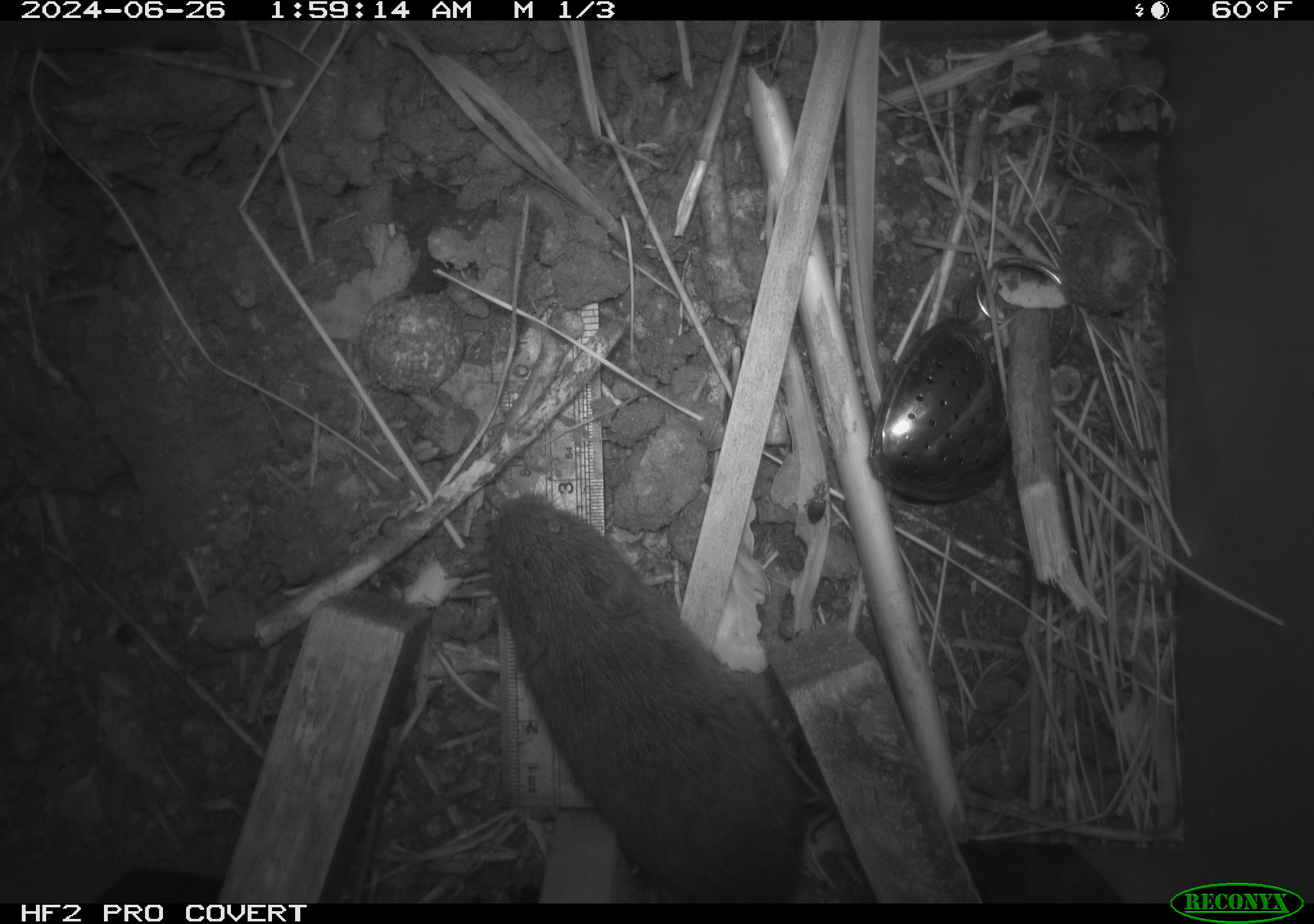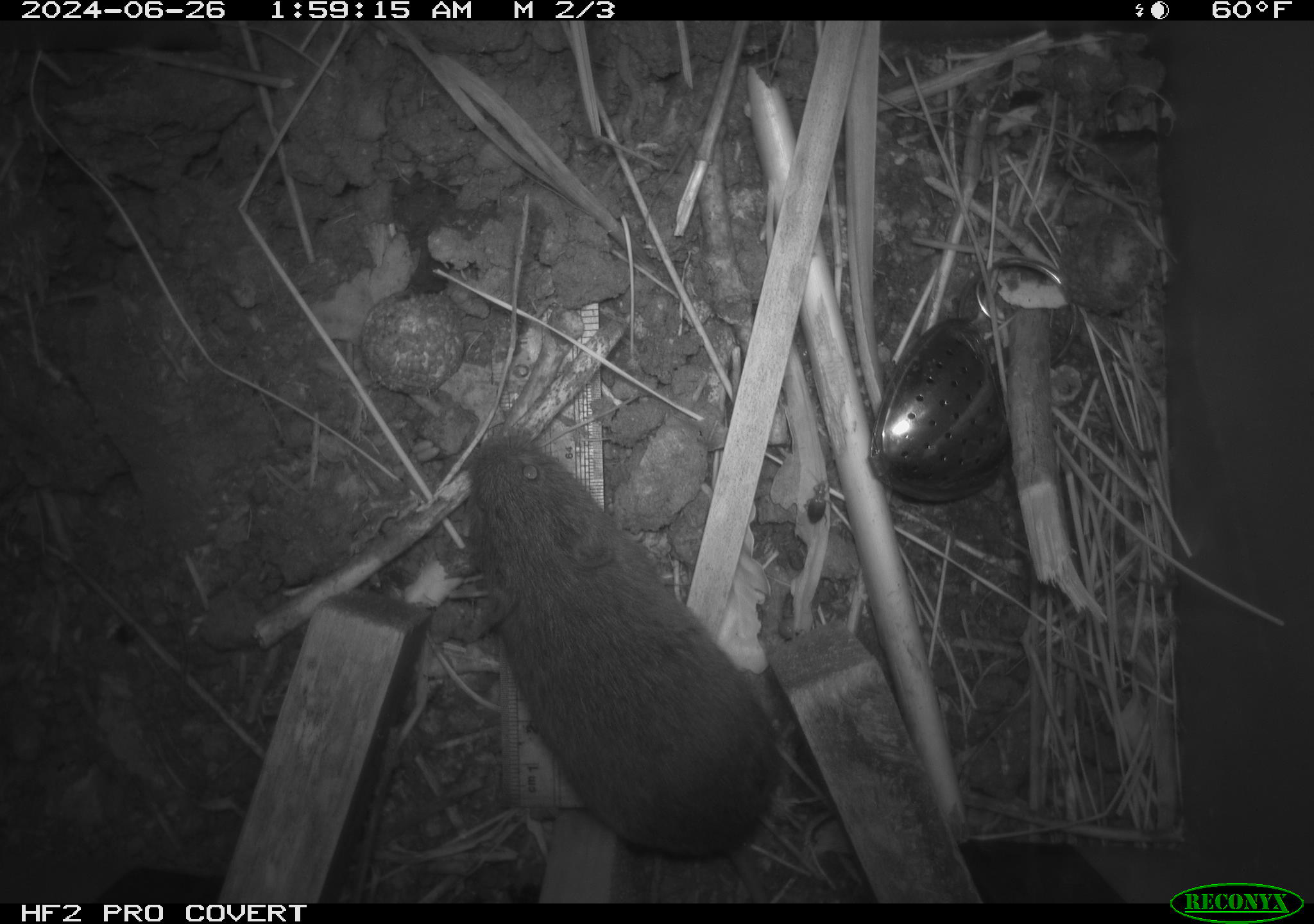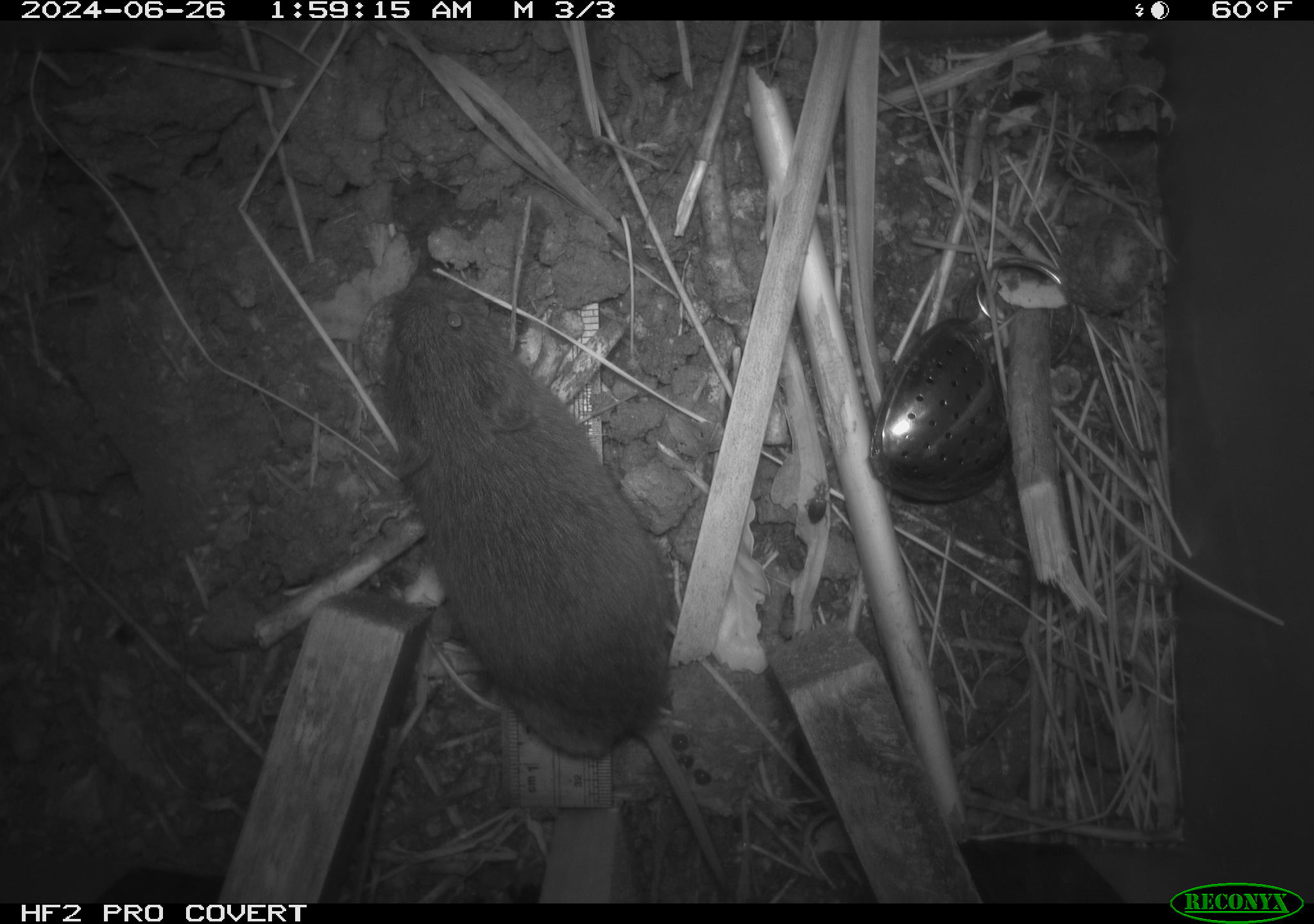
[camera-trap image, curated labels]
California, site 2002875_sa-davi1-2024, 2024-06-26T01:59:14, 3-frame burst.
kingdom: Animalia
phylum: Chordata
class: Mammalia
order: Rodentia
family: Cricetidae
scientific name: Arvicolinae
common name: voles, lemmings, and muskrats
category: arvicolinae subfamily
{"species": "arvicolinae subfamily (voles, lemmings, and muskrats) (Arvicolinae)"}